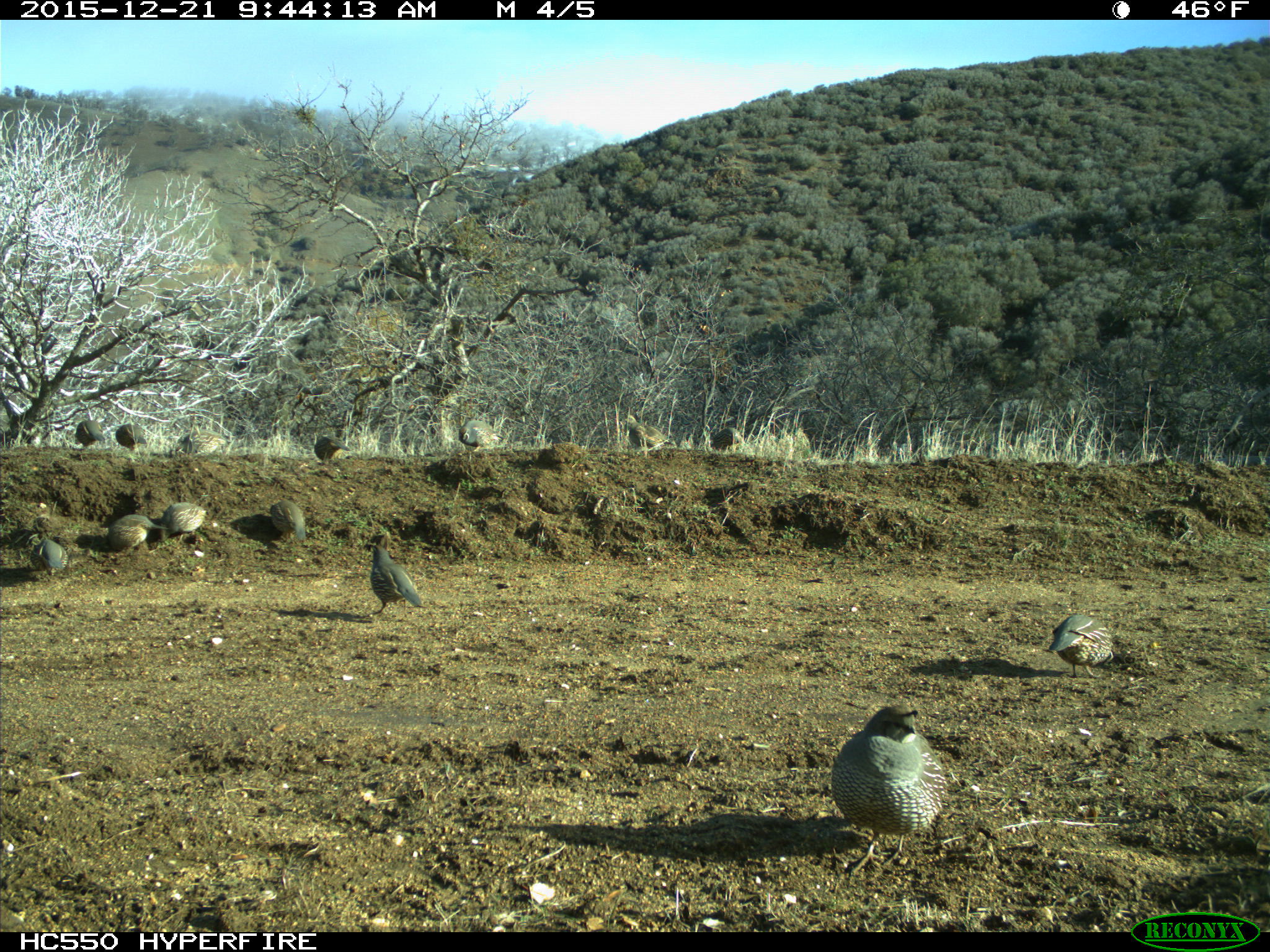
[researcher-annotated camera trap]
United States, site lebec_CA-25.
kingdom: Animalia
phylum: Chordata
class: Aves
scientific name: Aves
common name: birds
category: unidentified bird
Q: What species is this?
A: Unidentified bird (birds) (Aves).